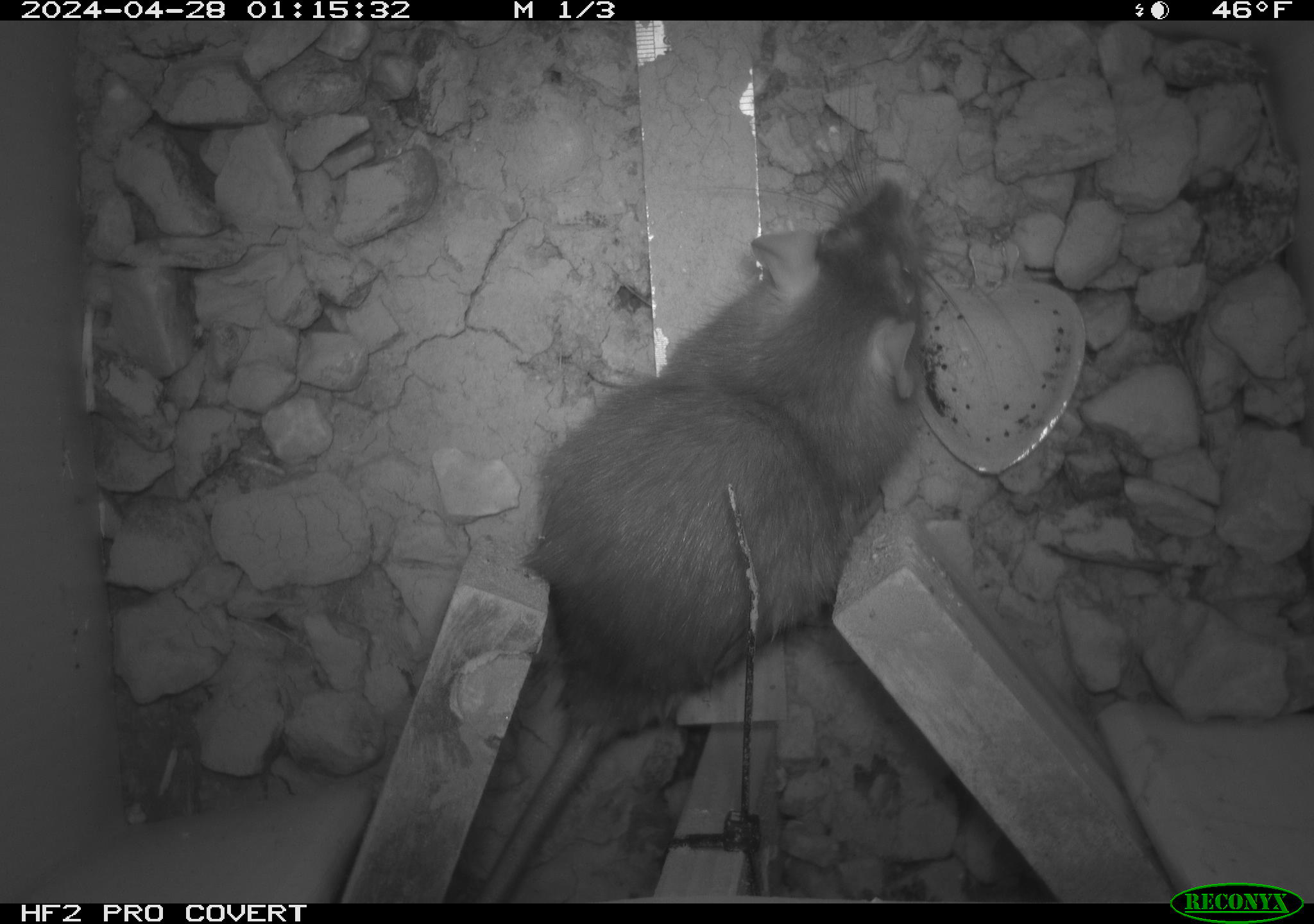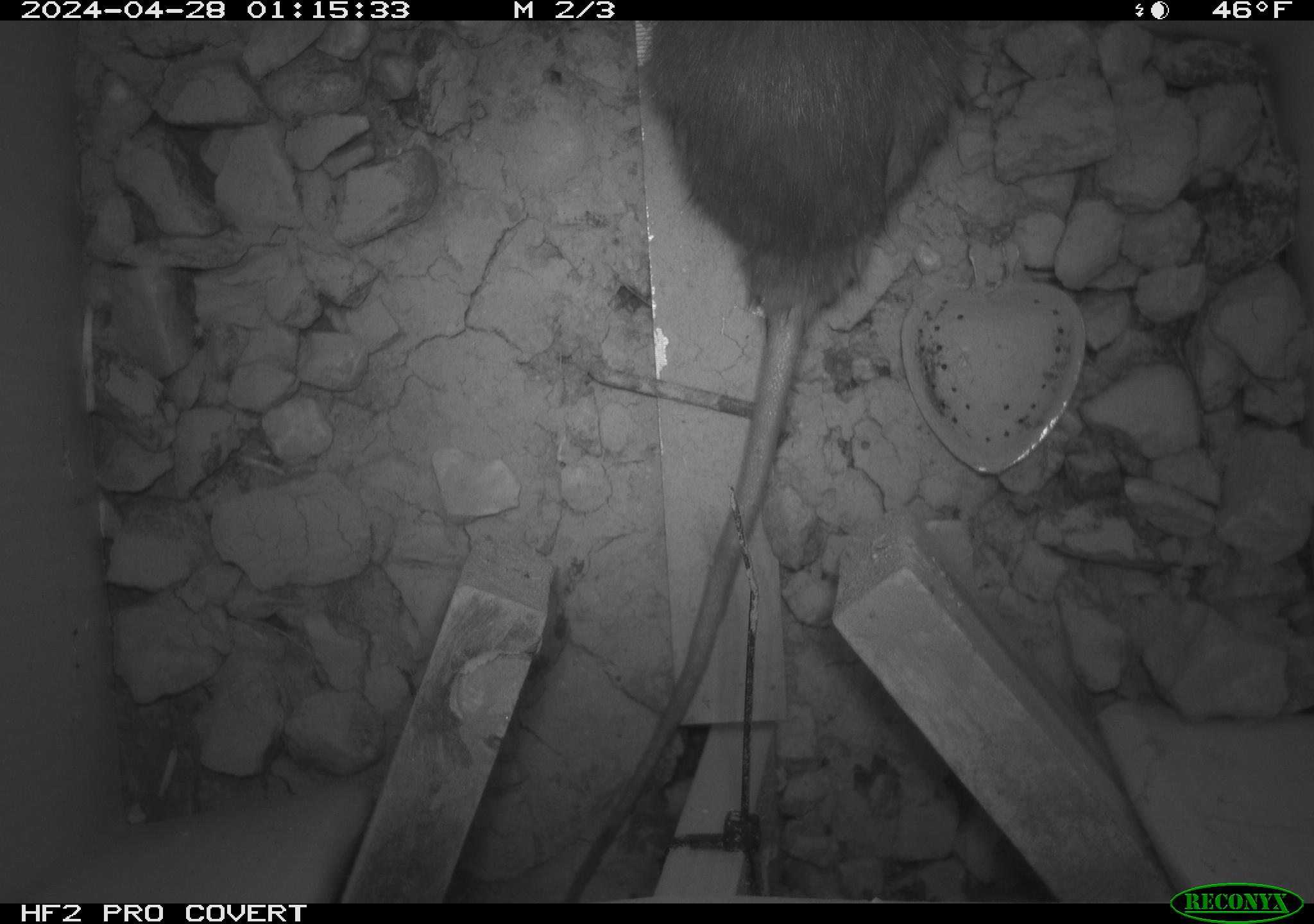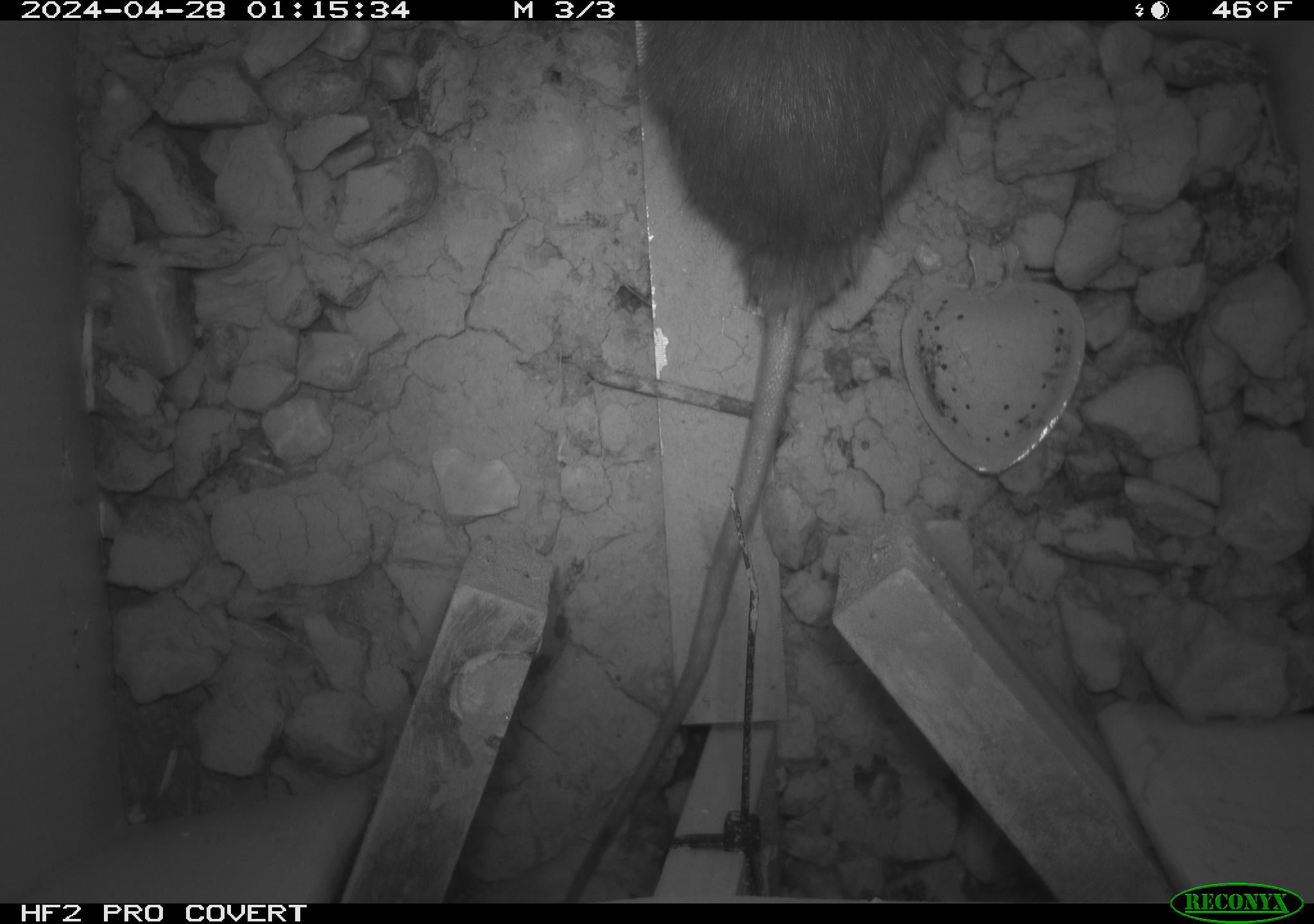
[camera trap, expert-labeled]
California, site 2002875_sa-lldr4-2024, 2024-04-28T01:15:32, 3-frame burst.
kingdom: Animalia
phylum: Chordata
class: Mammalia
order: Rodentia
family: Muridae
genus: Rattus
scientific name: Rattus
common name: rat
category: rattus species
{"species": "rattus species (rat) (Rattus)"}